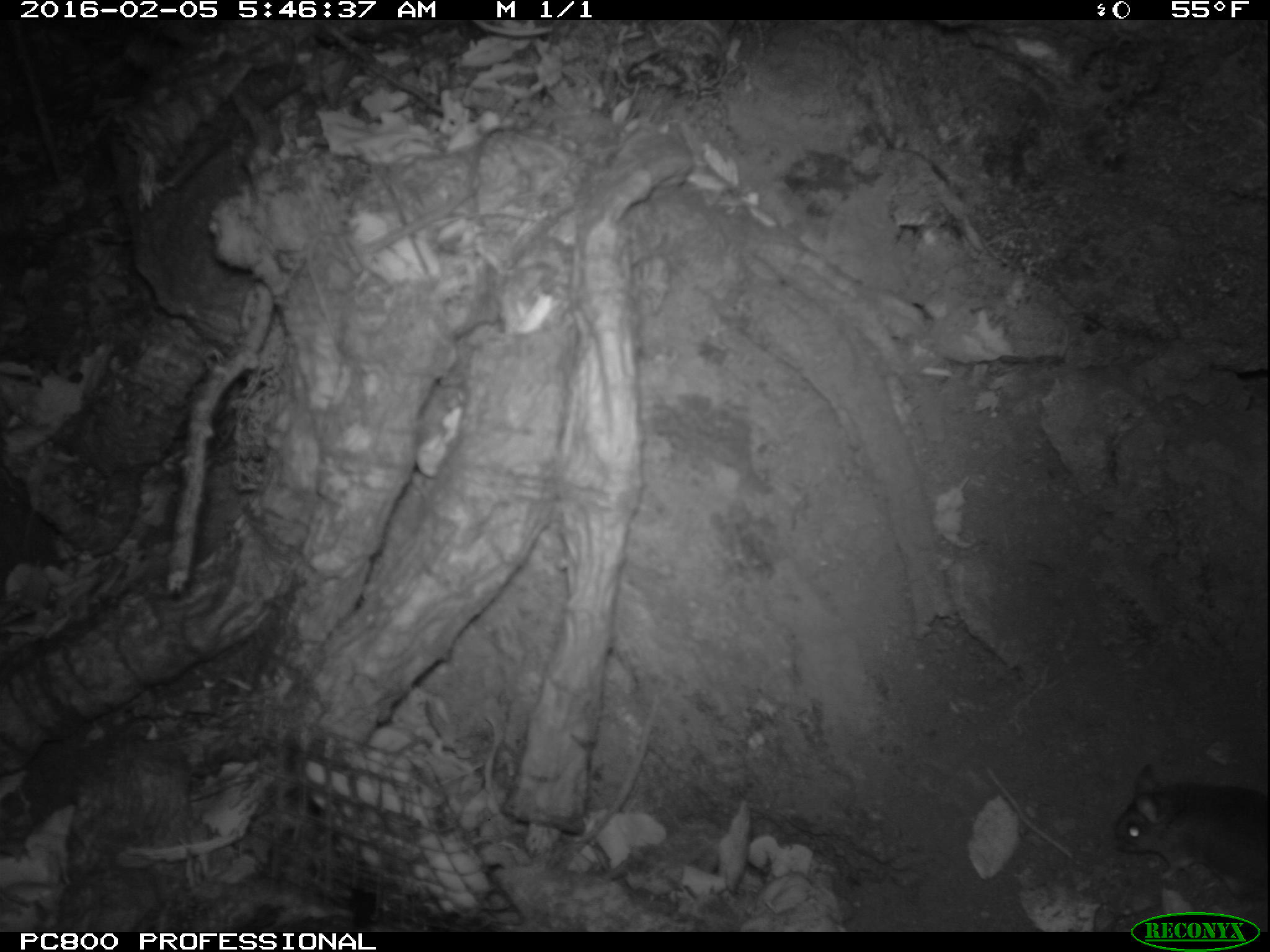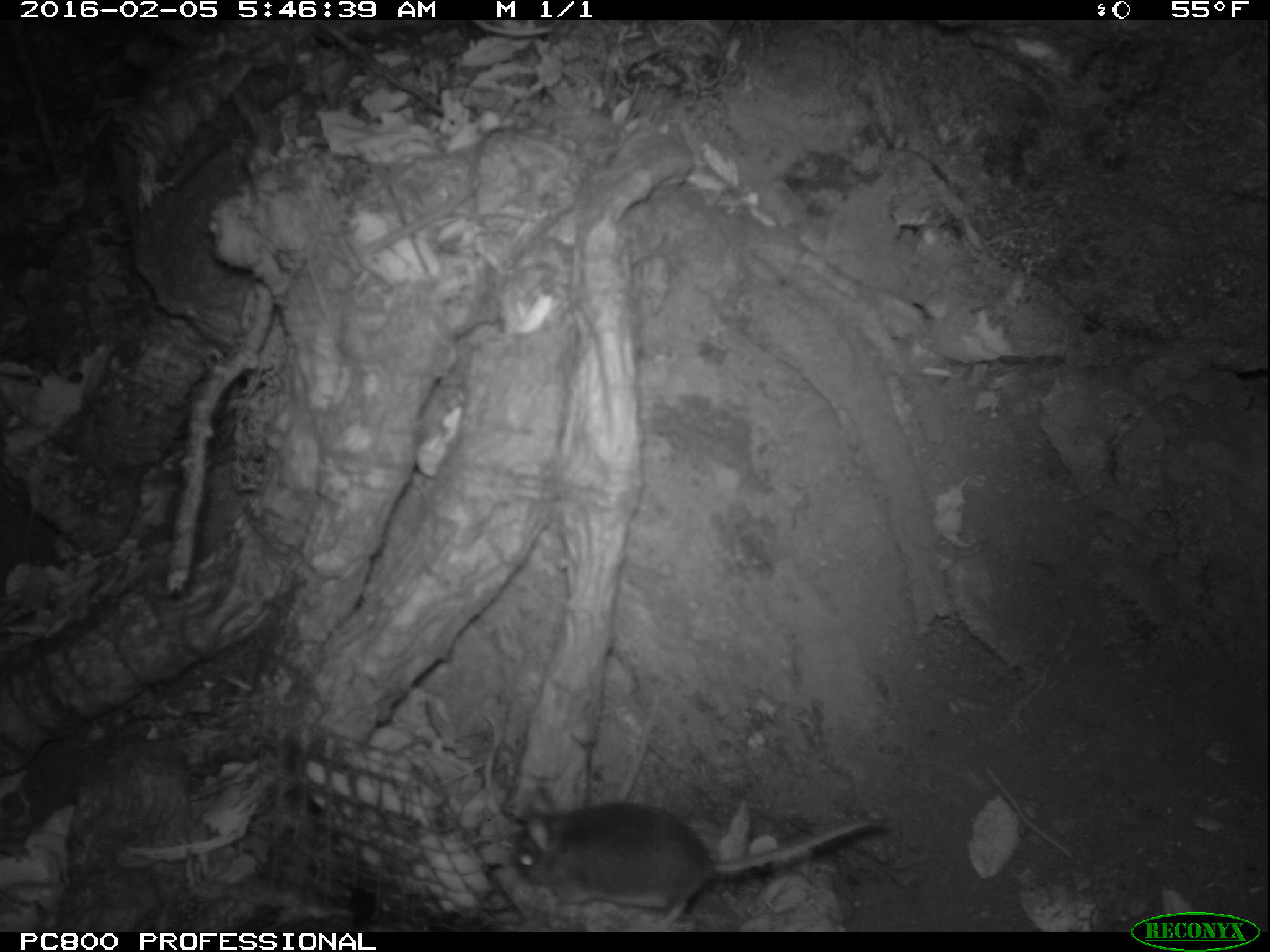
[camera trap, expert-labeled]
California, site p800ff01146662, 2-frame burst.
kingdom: Animalia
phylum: Chordata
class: Mammalia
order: Rodentia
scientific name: Rodentia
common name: rodent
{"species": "rodent (Rodentia)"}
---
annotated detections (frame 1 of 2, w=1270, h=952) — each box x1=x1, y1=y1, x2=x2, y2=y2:
rodent: x1=1113, y1=760, x2=1269, y2=901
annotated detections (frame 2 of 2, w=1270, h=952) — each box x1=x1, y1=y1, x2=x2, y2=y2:
rodent: x1=509, y1=785, x2=878, y2=928